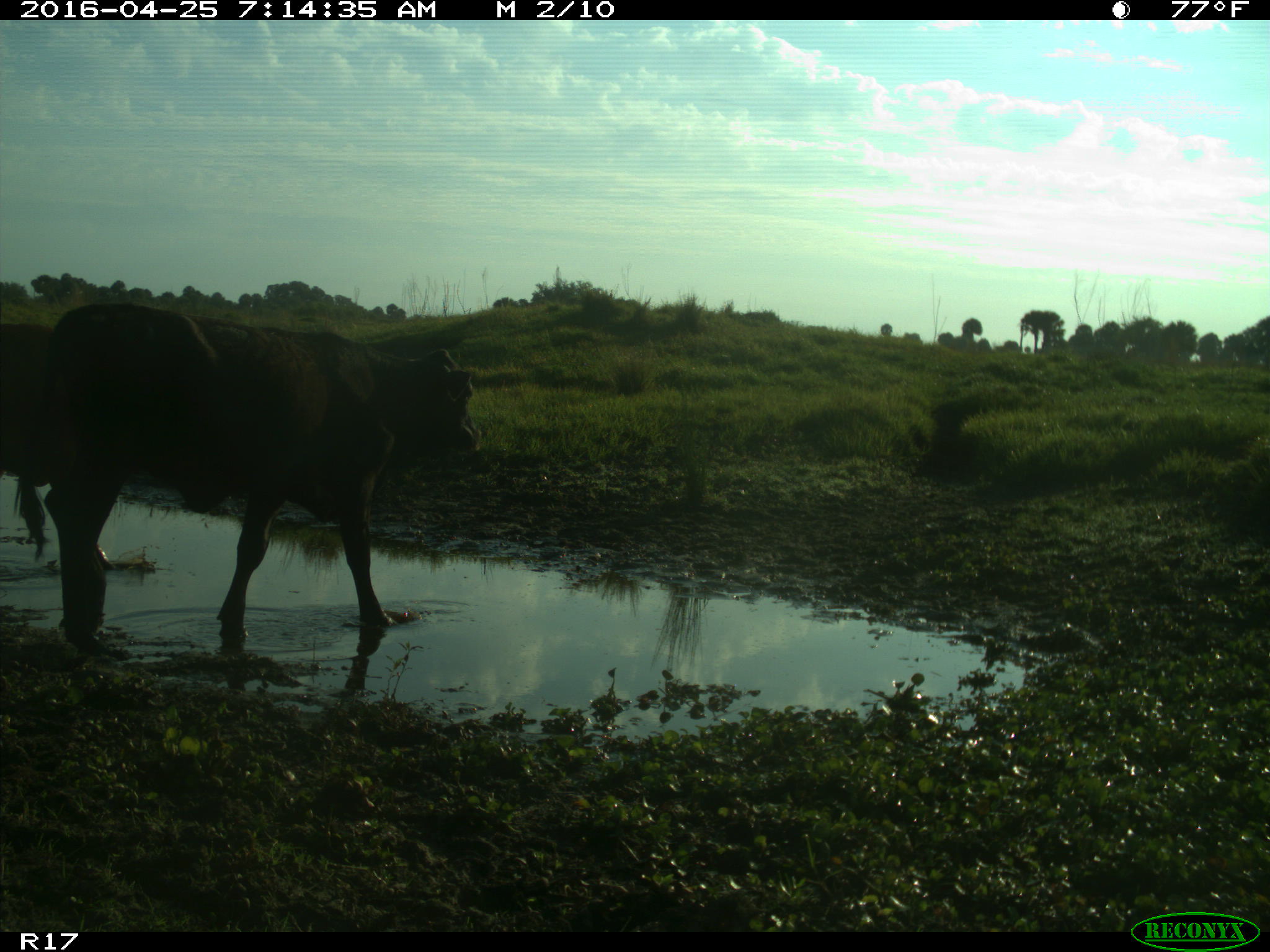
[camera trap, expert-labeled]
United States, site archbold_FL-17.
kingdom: Animalia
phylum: Chordata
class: Mammalia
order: Artiodactyla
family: Bovidae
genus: Bos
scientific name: Bos taurus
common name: domestic cow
Bos taurus (domestic cow).